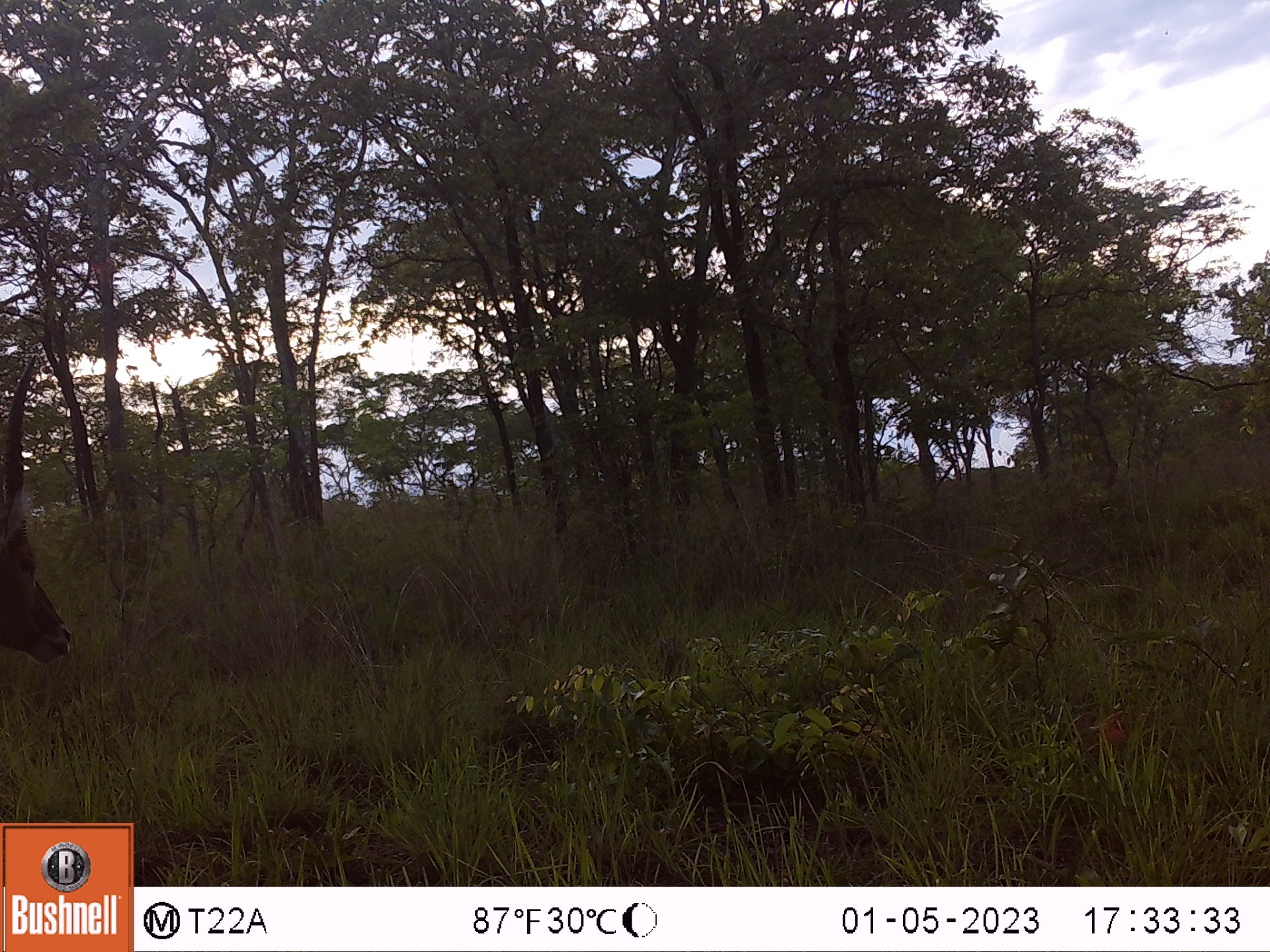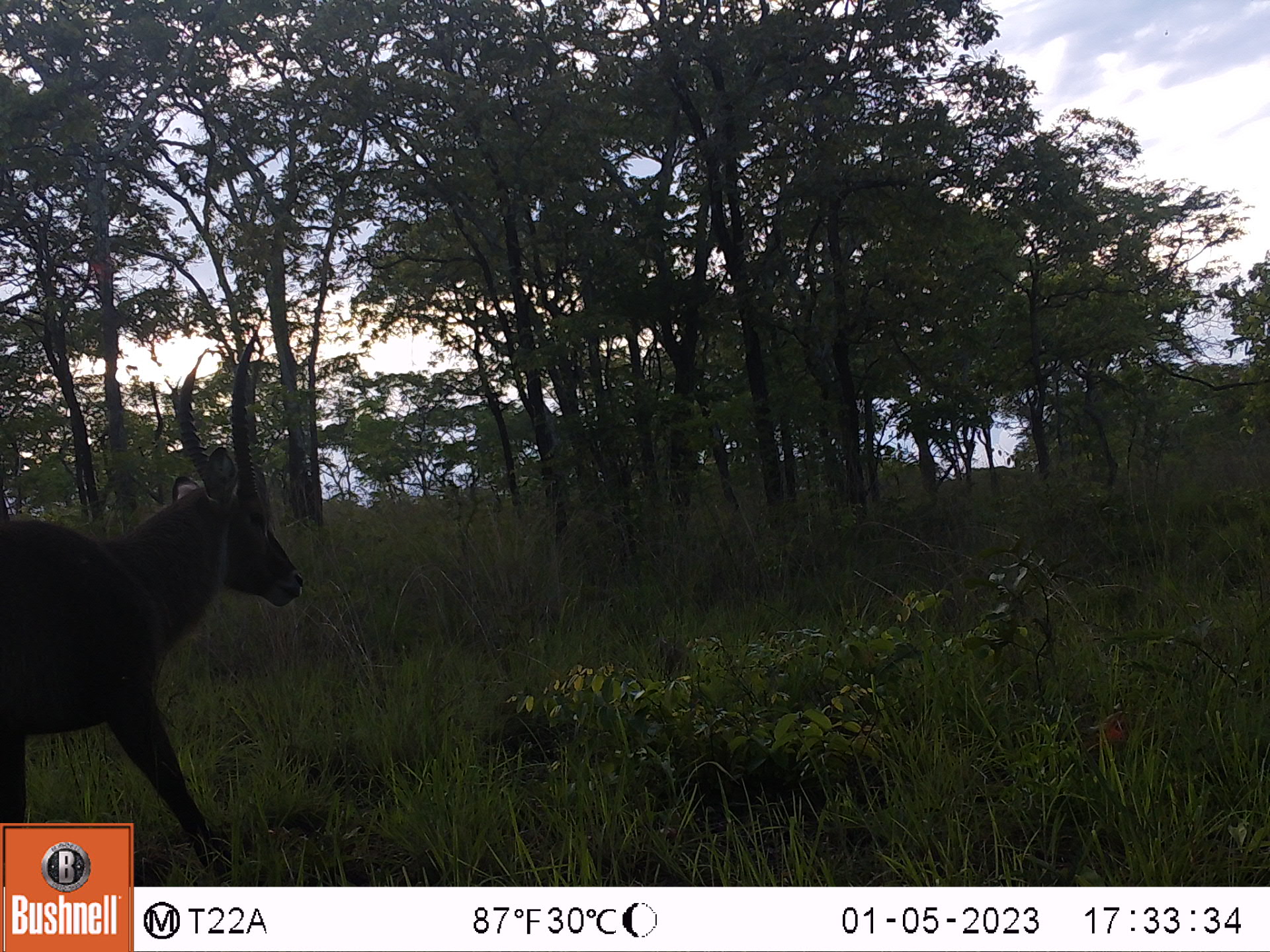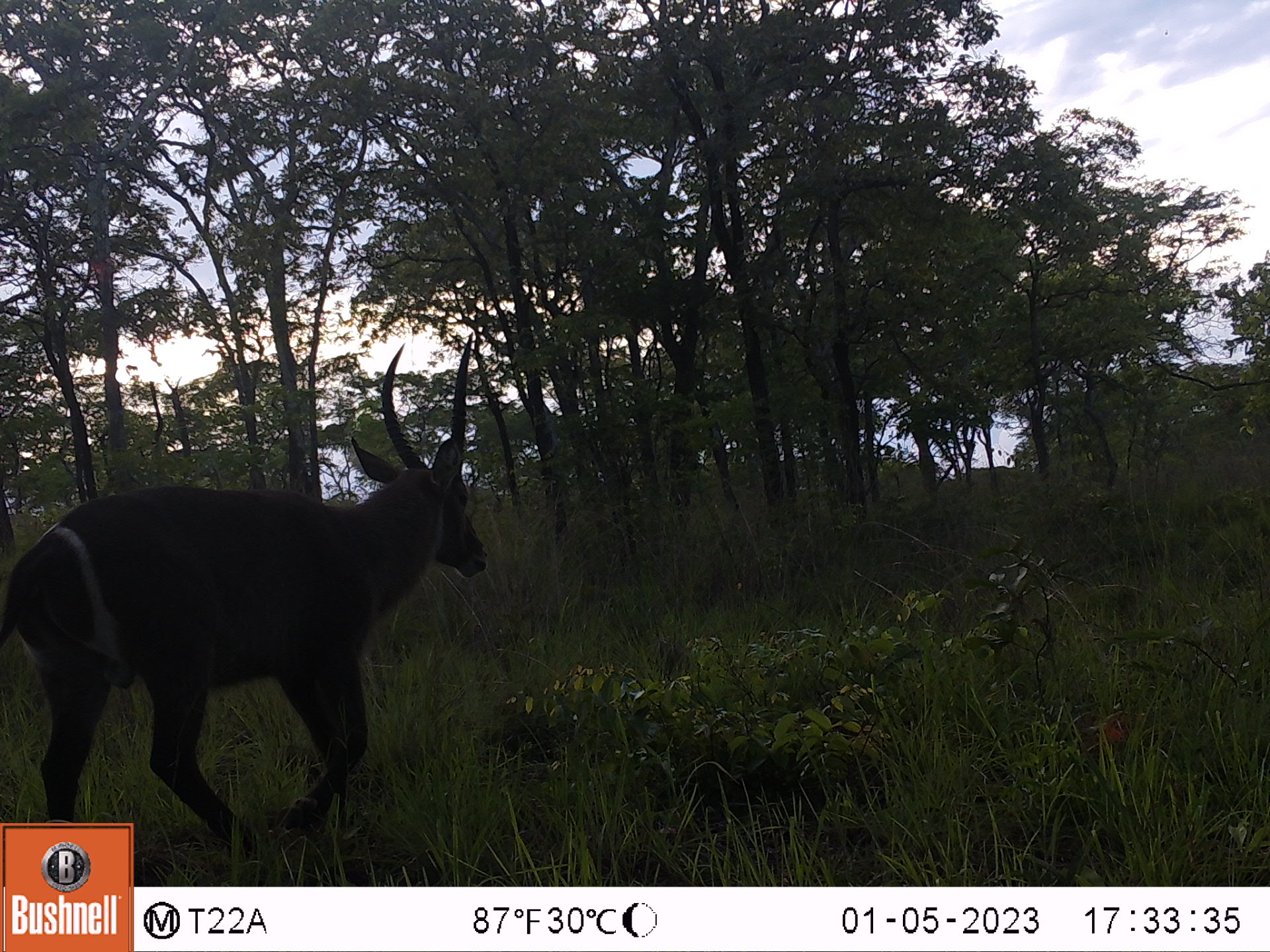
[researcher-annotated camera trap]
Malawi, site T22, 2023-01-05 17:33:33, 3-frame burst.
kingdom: Animalia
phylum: Chordata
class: Mammalia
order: Artiodactyla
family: Bovidae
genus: Kobus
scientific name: Kobus ellipsiprymnus ellipsiprymnus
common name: common waterbuck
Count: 1.